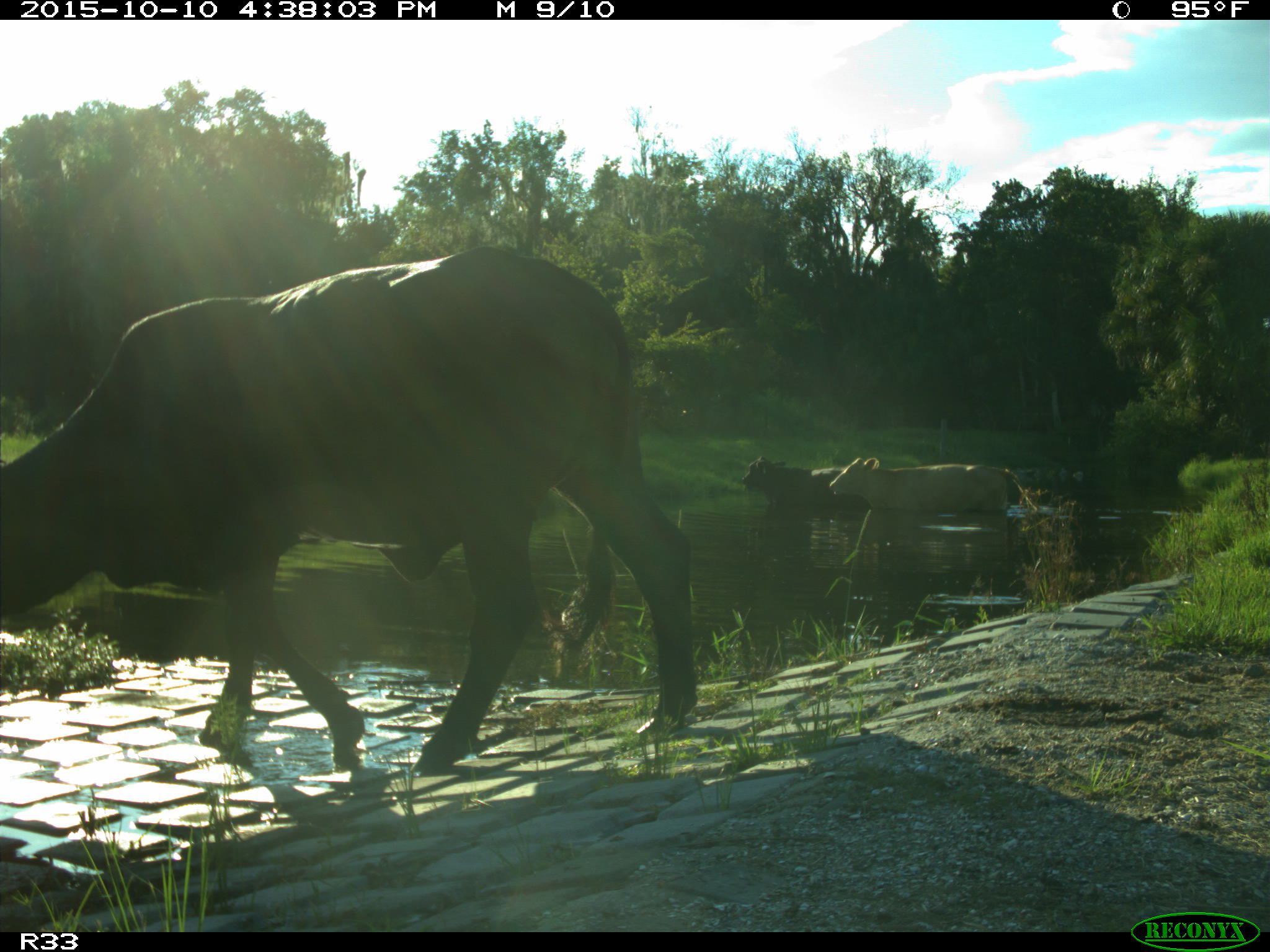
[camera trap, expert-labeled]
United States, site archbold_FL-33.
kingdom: Animalia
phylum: Chordata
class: Mammalia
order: Artiodactyla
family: Bovidae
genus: Bos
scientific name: Bos taurus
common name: domestic cow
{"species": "Bos taurus (domestic cow)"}